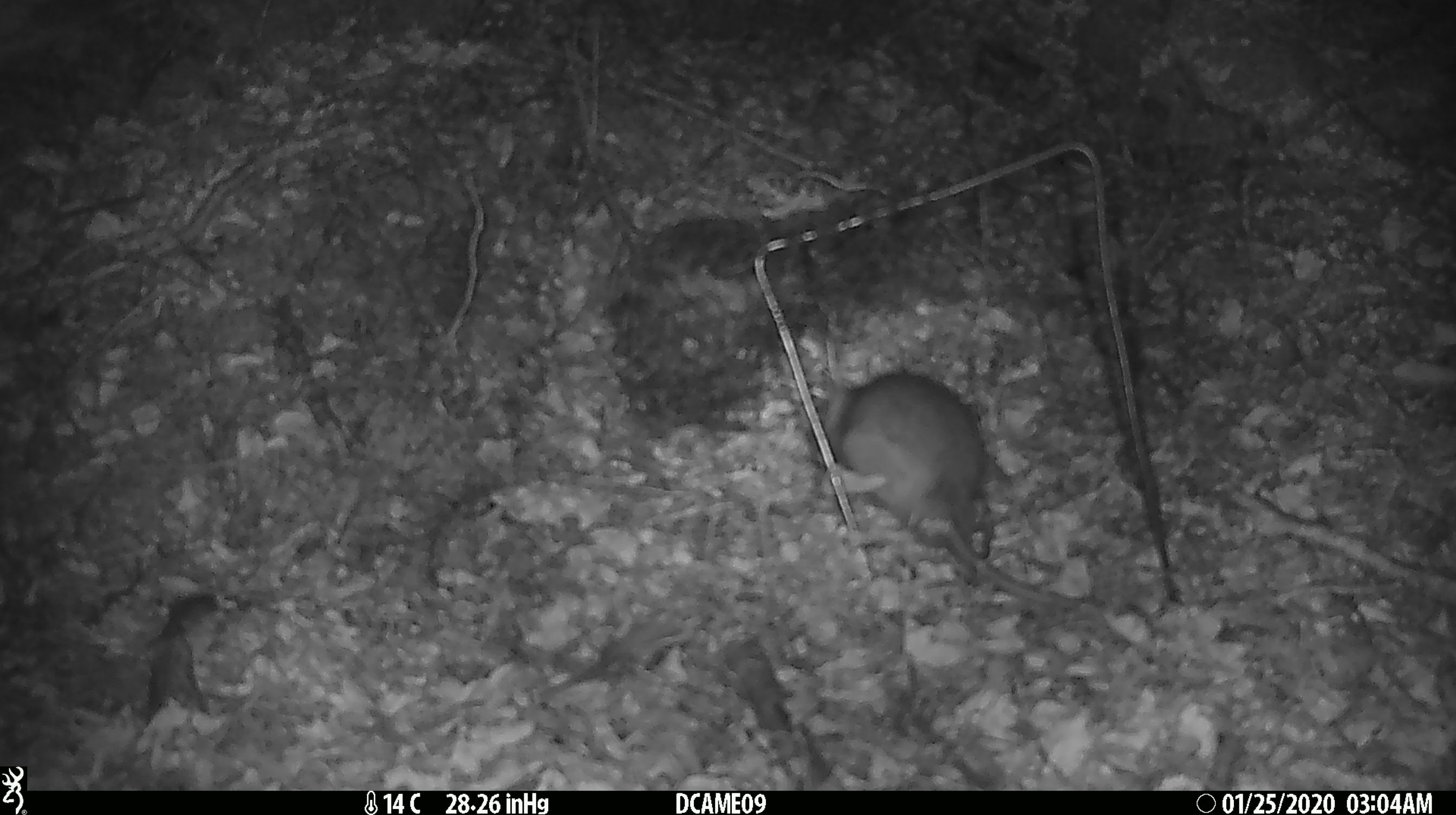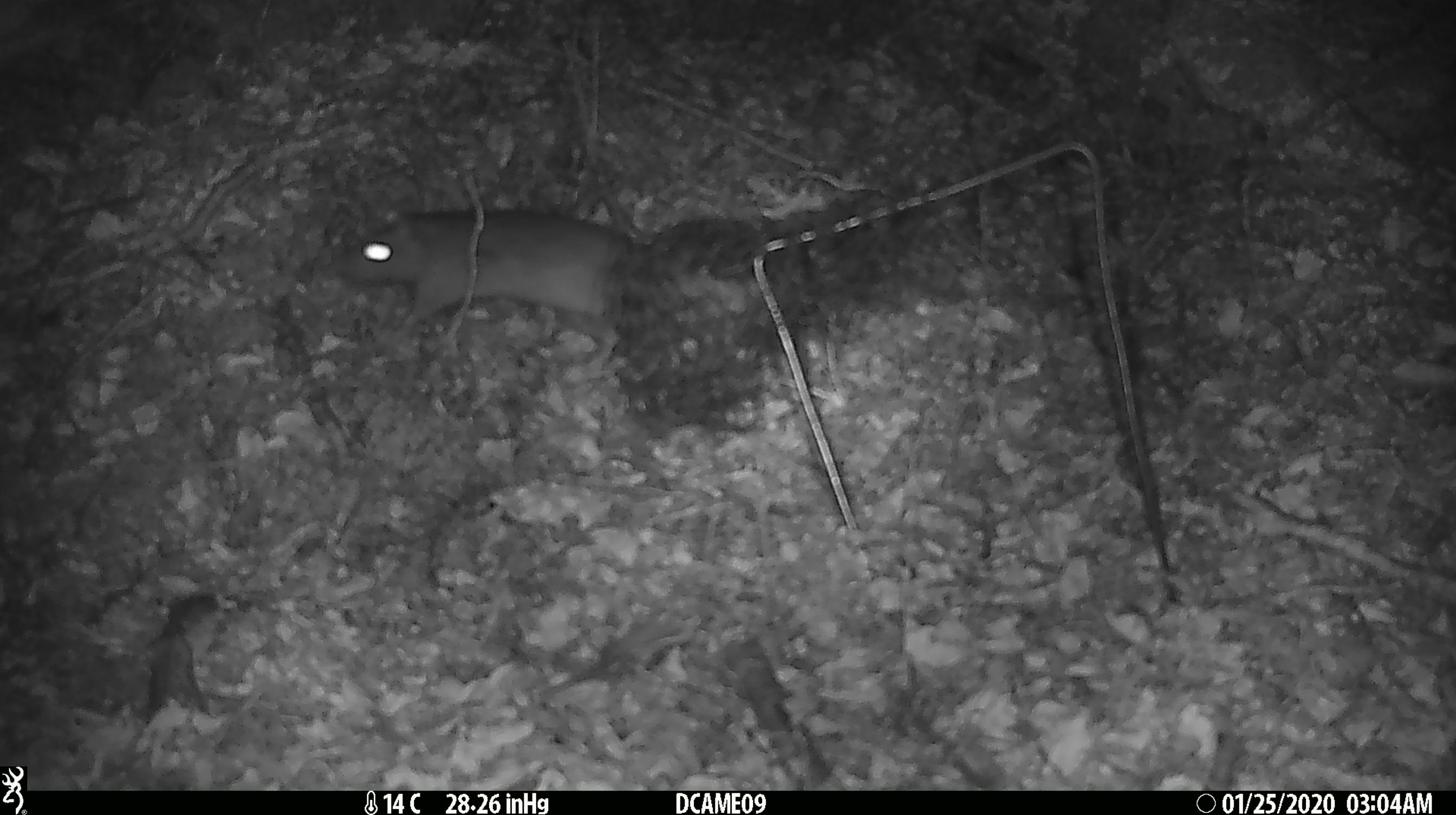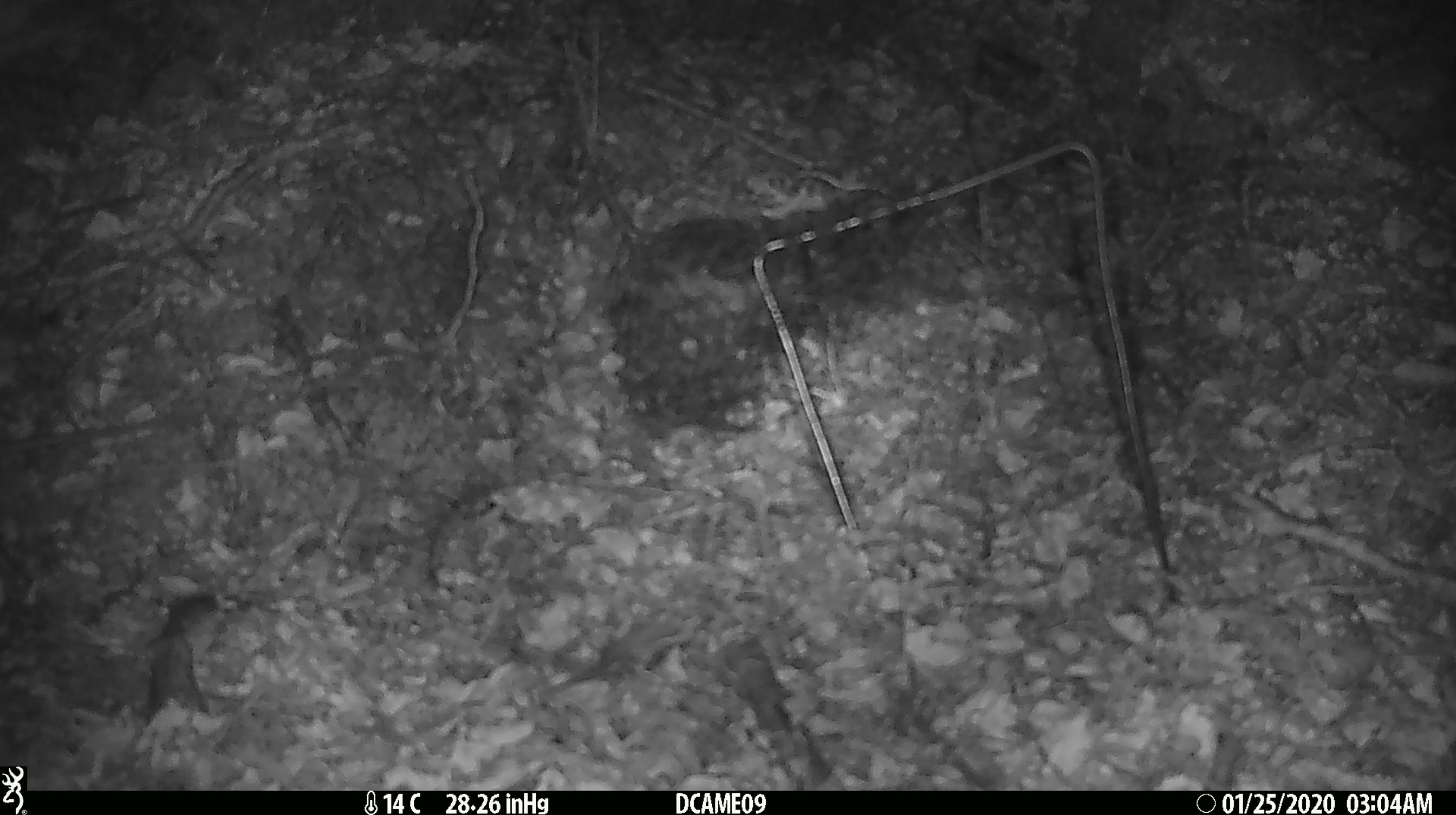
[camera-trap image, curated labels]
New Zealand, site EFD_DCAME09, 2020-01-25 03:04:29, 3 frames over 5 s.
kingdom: Animalia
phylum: Chordata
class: Mammalia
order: Rodentia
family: Muridae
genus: Rattus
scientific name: Rattus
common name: rat